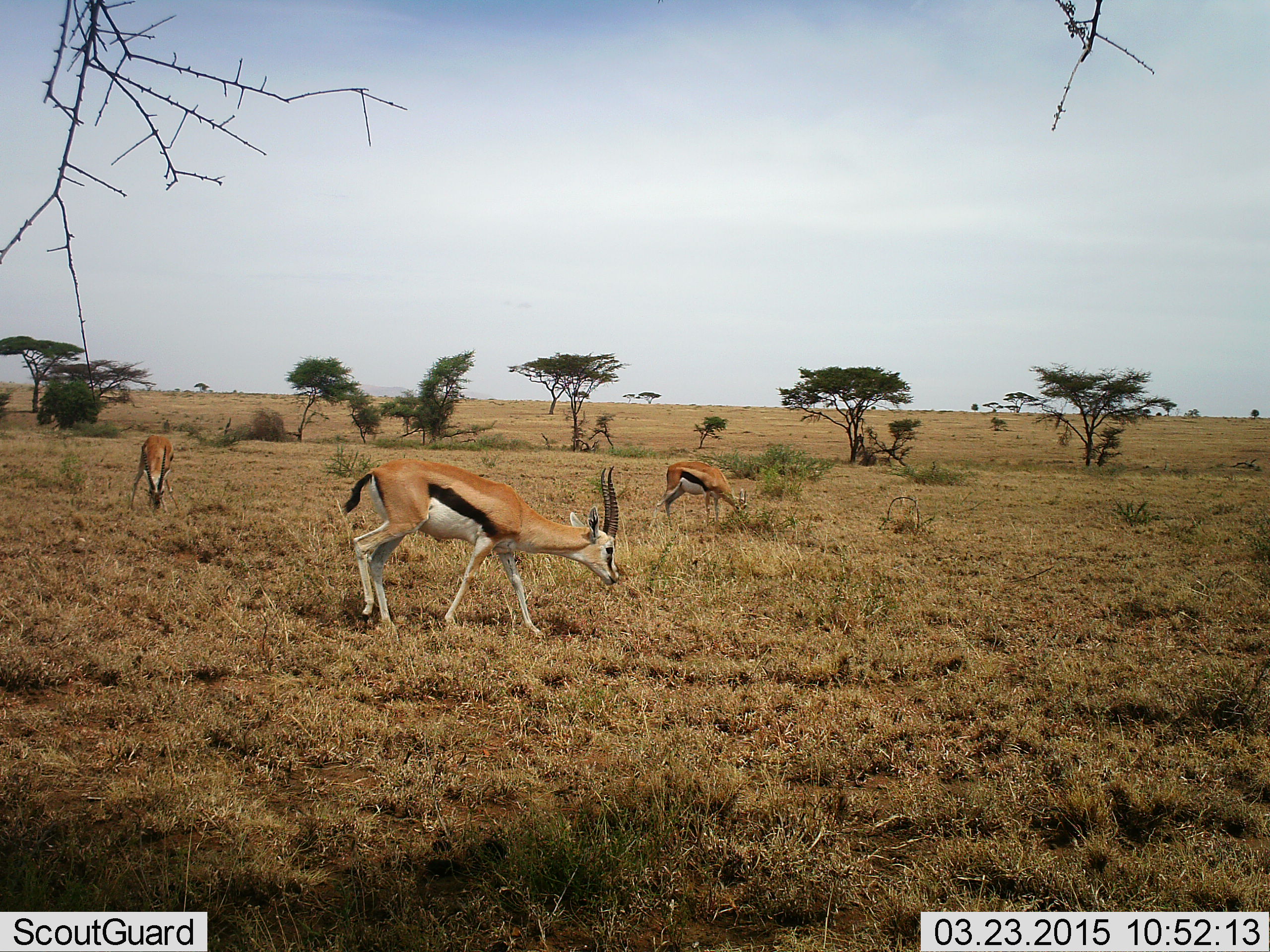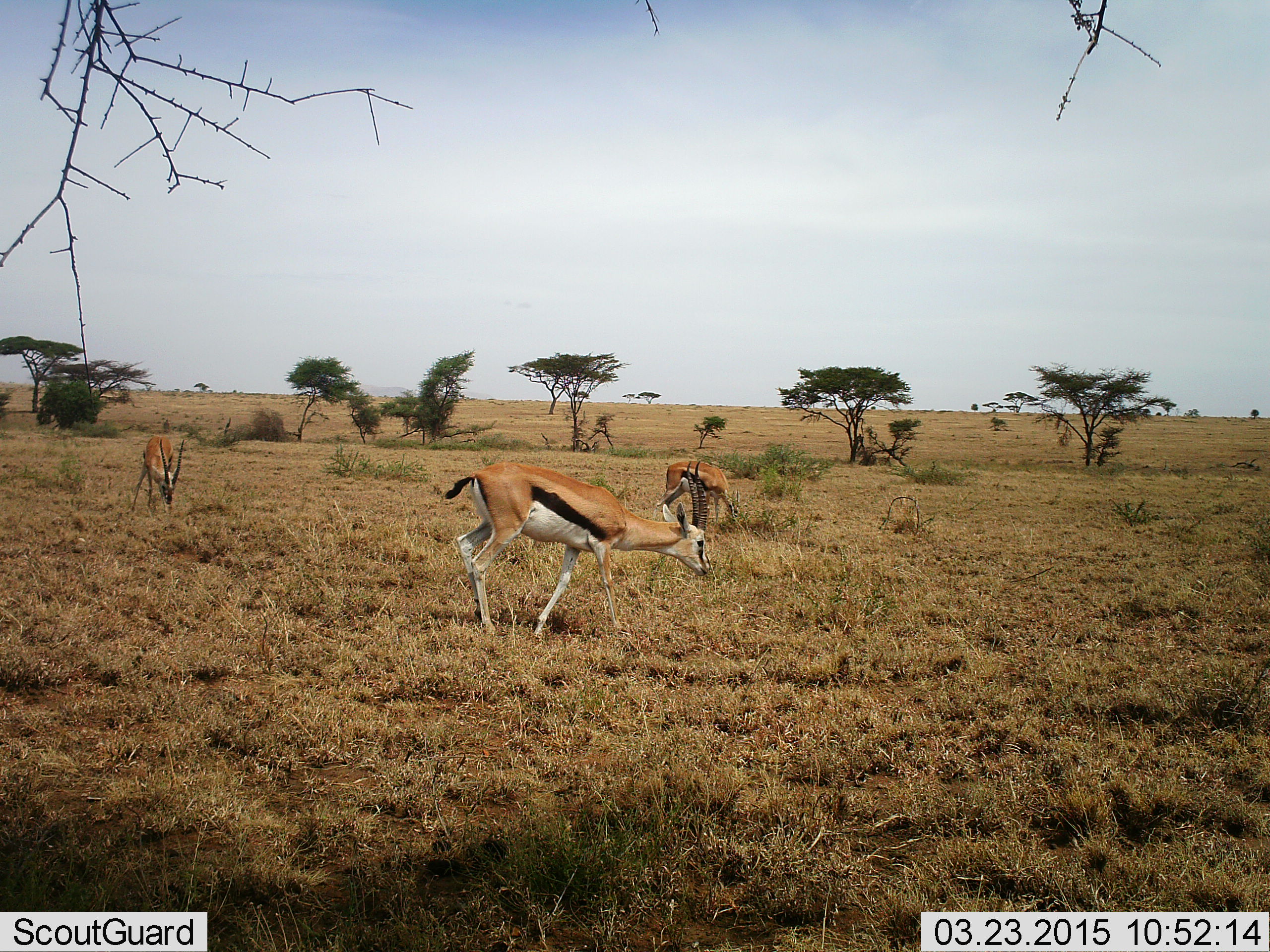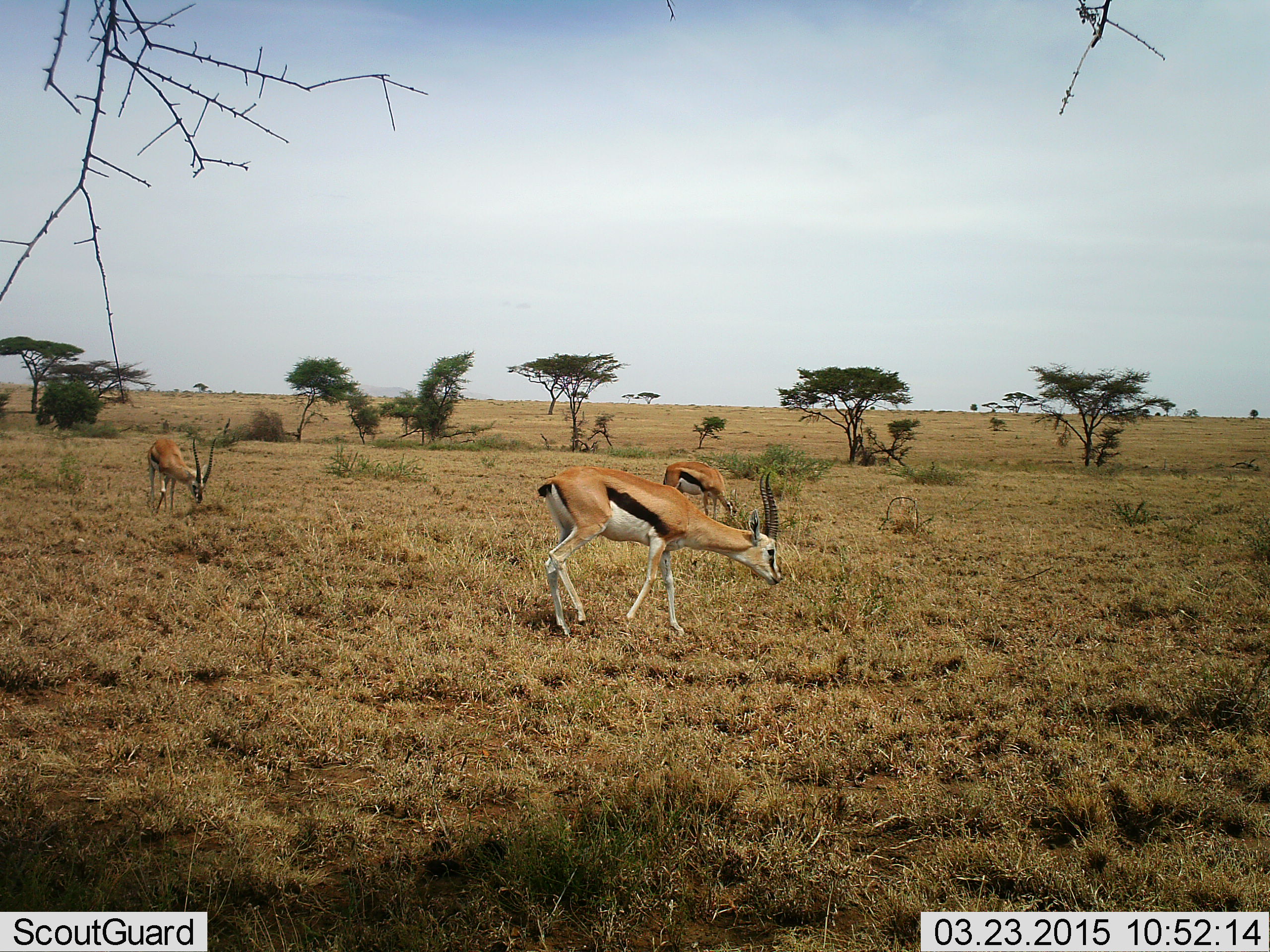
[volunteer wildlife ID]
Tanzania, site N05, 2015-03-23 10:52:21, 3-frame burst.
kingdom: Animalia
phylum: Chordata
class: Mammalia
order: Artiodactyla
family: Bovidae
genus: Eudorcas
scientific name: Eudorcas thomsonii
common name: thomson's gazelle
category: gazellethomsons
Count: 3.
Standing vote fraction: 44%.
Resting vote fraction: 0%.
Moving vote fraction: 67%.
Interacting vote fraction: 0%.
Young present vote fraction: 0%.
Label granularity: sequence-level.